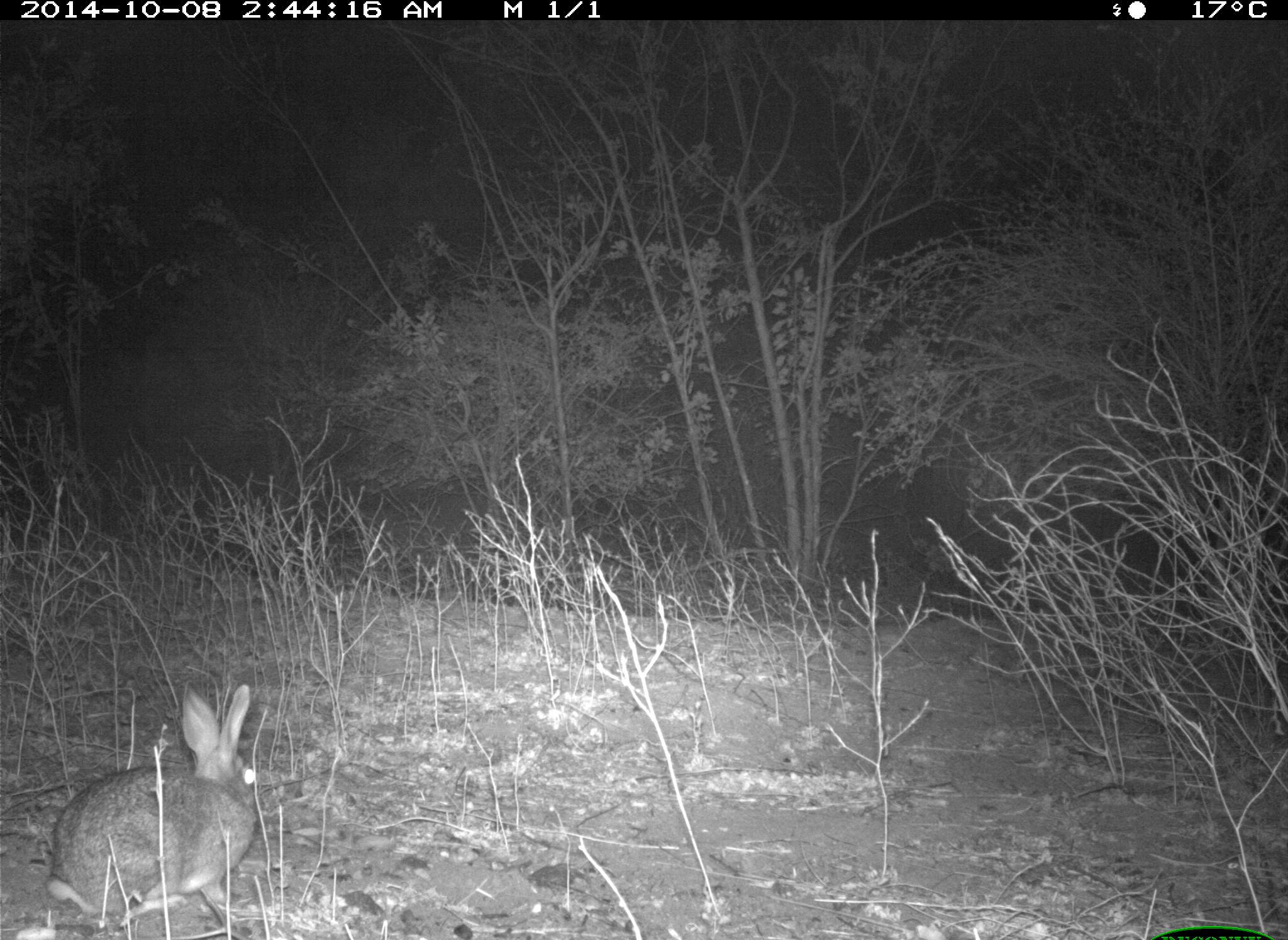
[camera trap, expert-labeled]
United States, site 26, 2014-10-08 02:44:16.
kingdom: Animalia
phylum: Chordata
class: Mammalia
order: Lagomorpha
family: Leporidae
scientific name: Leporidae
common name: rabbits and hares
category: rabbit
Rabbit (rabbits and hares) (Leporidae).